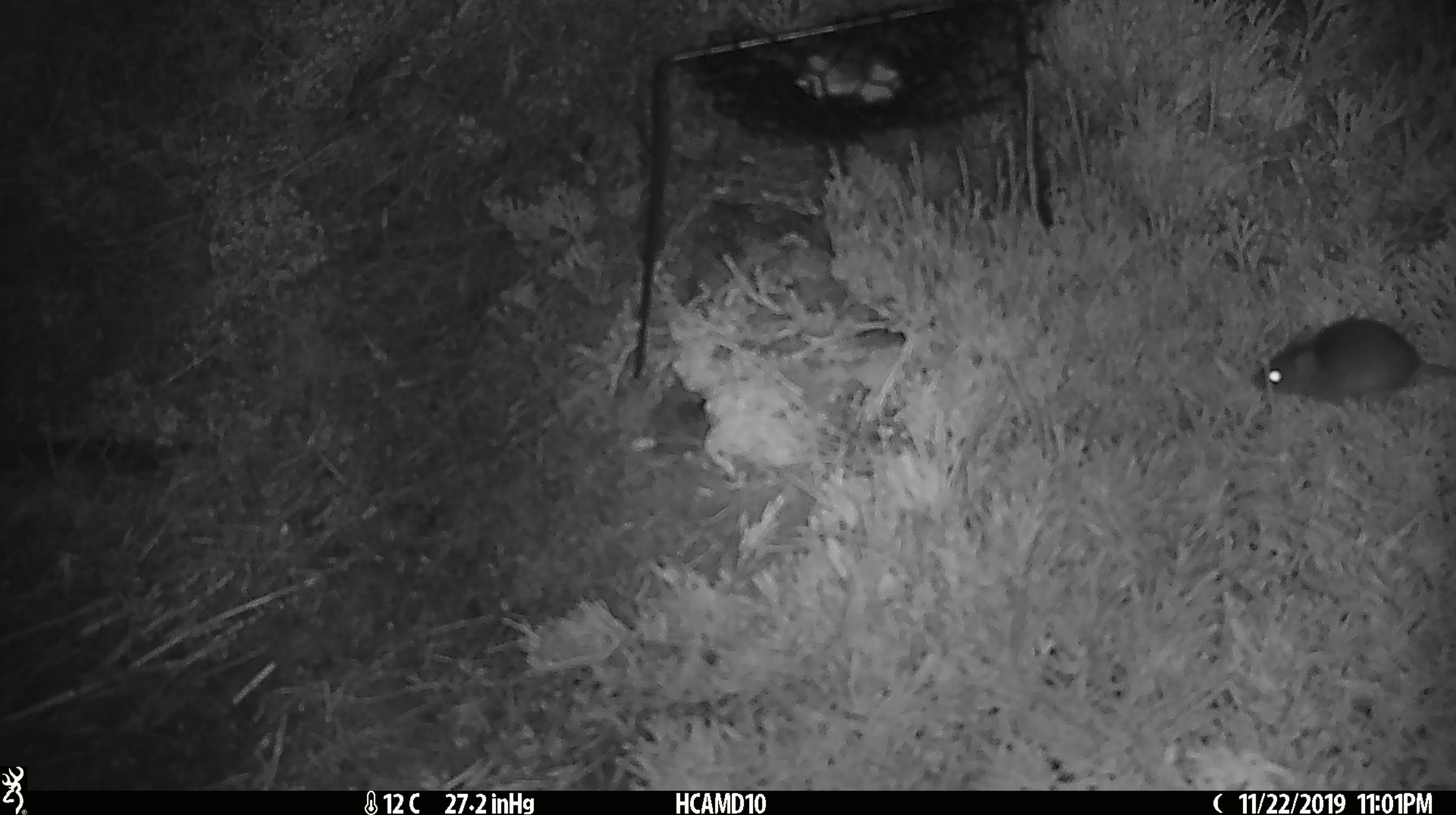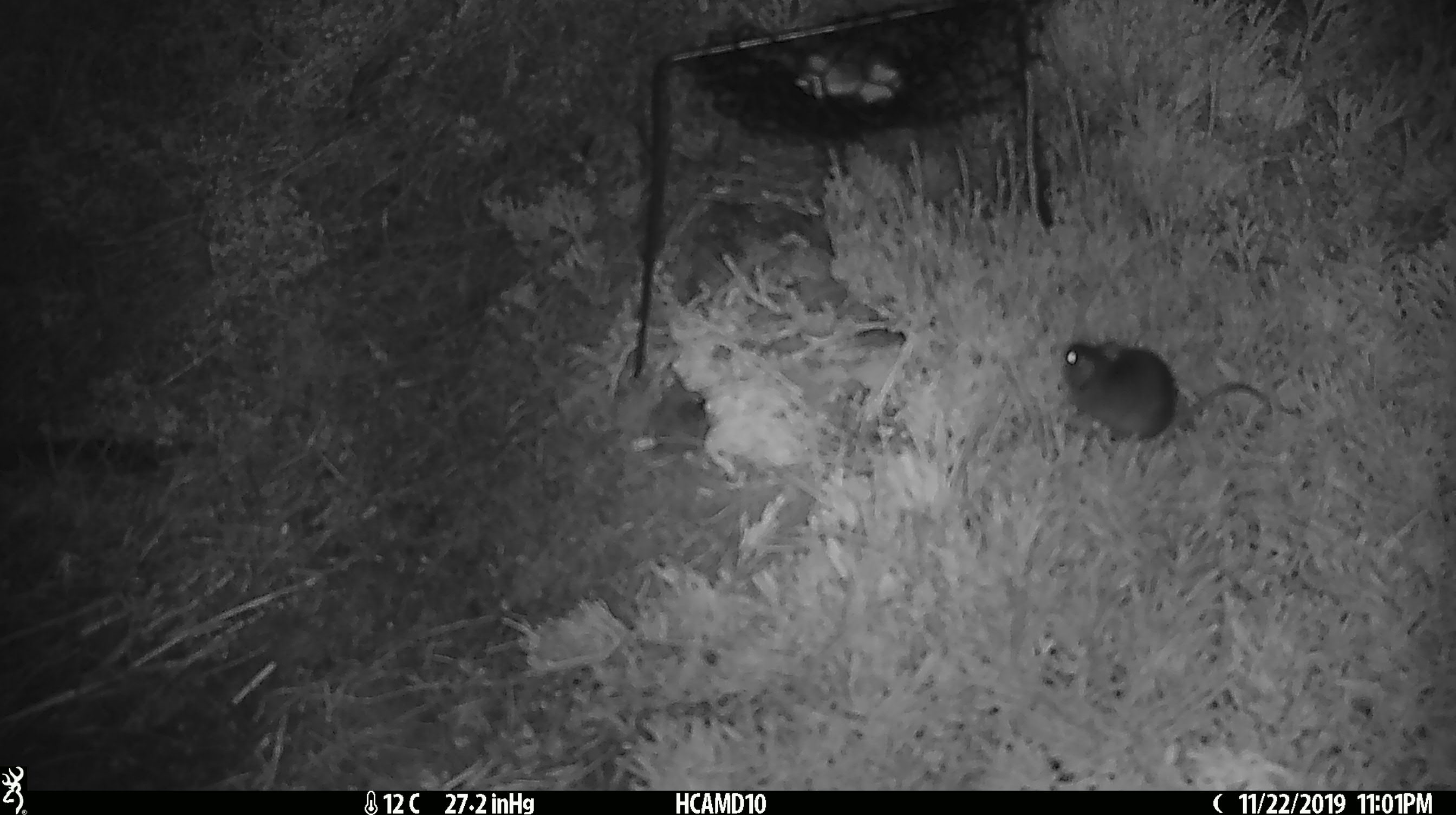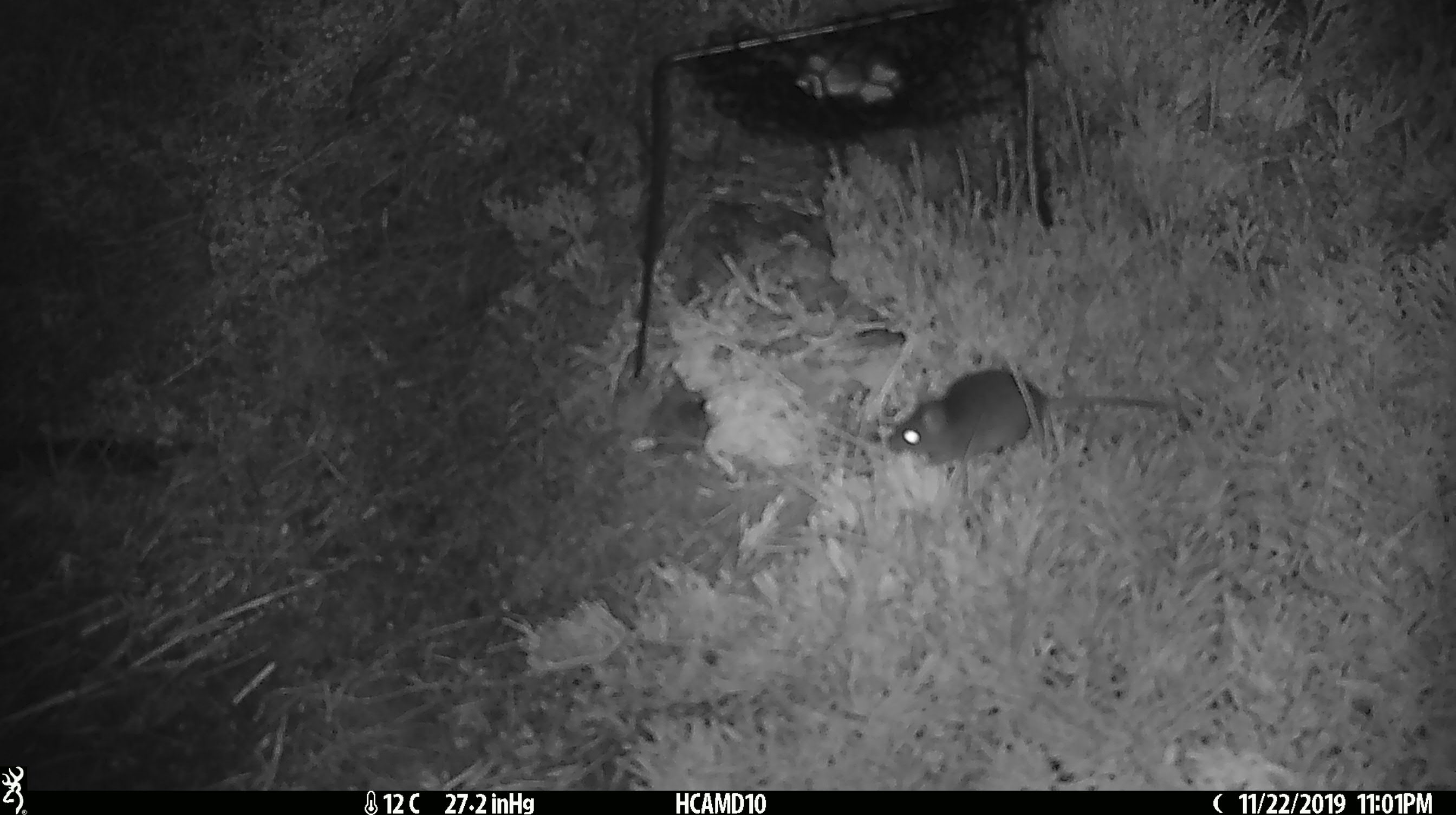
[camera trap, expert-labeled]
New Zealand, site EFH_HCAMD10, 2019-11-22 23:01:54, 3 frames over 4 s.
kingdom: Animalia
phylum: Chordata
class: Mammalia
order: Rodentia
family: Muridae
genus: Mus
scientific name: Mus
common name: mouse